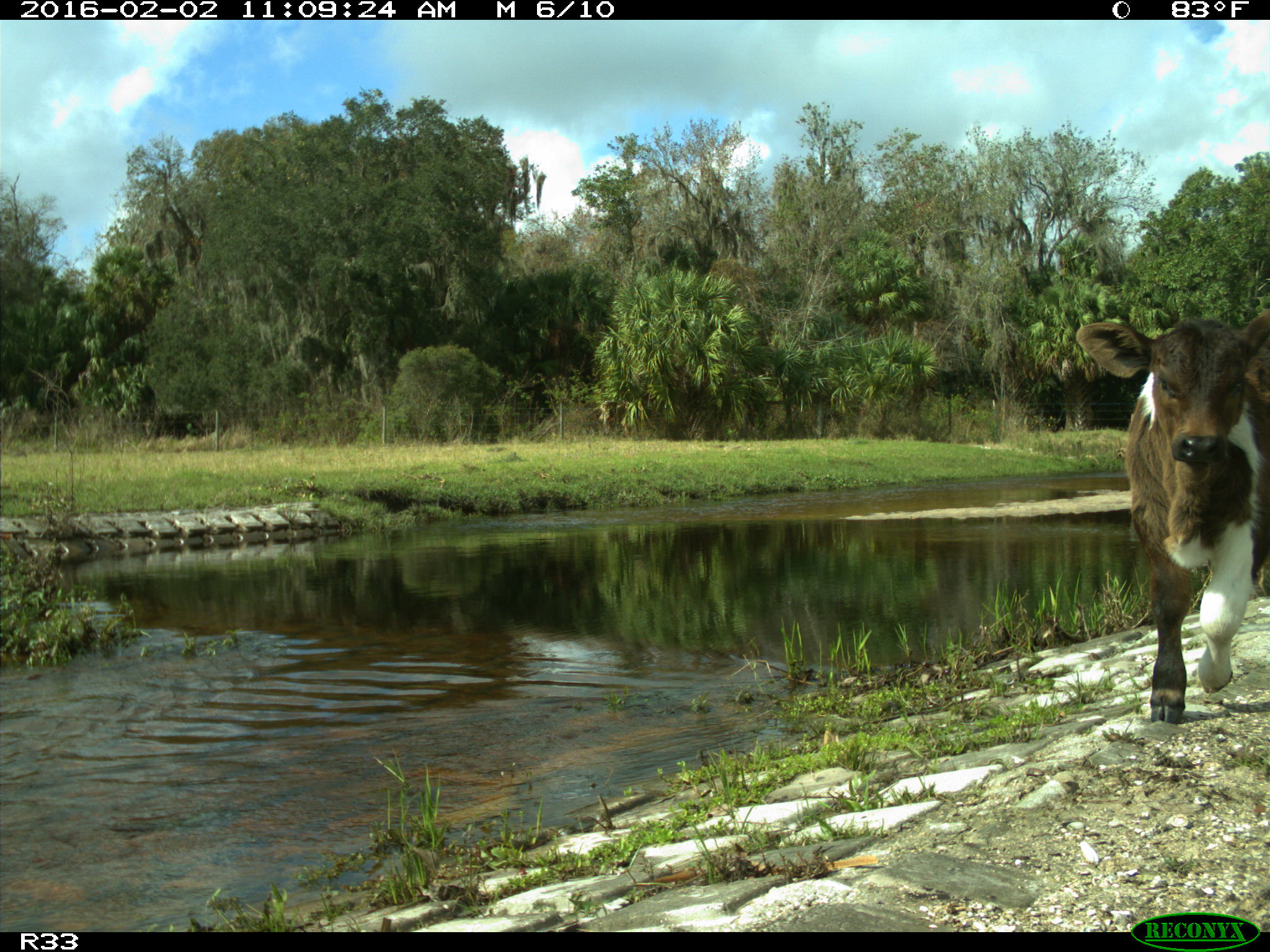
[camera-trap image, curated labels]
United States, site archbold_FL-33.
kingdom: Animalia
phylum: Chordata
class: Mammalia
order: Artiodactyla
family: Bovidae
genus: Bos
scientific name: Bos taurus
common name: domestic cow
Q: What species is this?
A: Bos taurus (domestic cow).